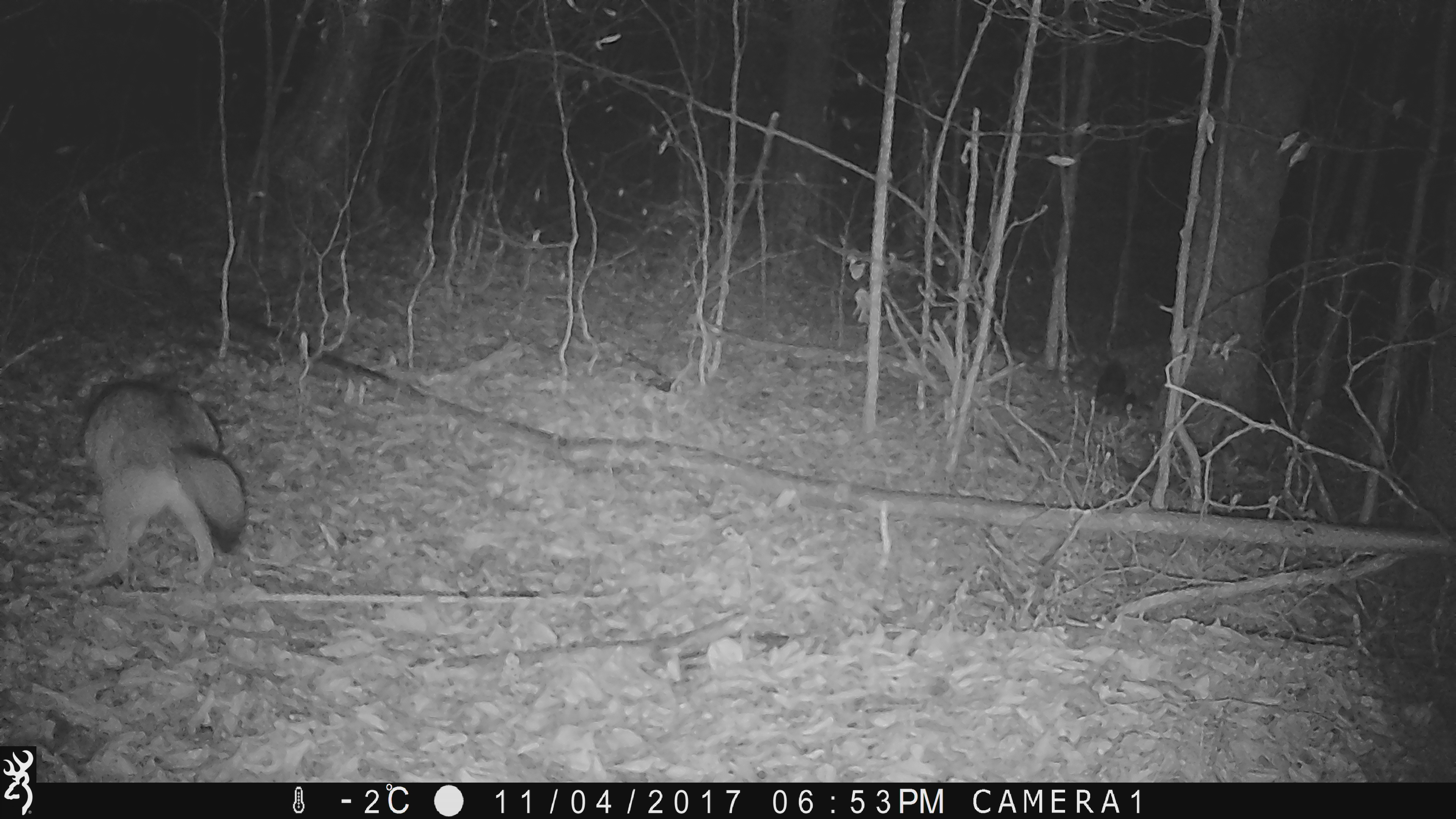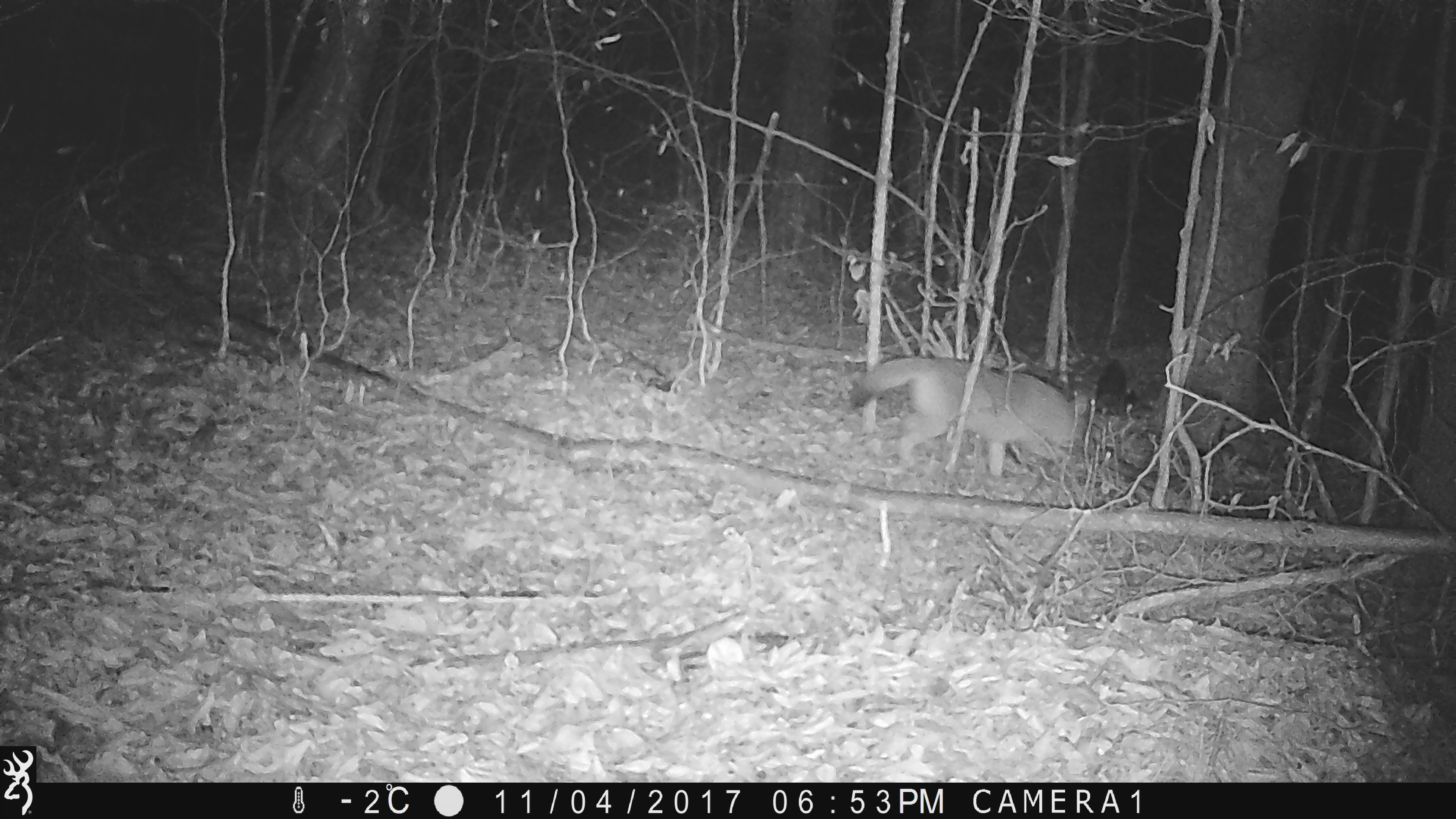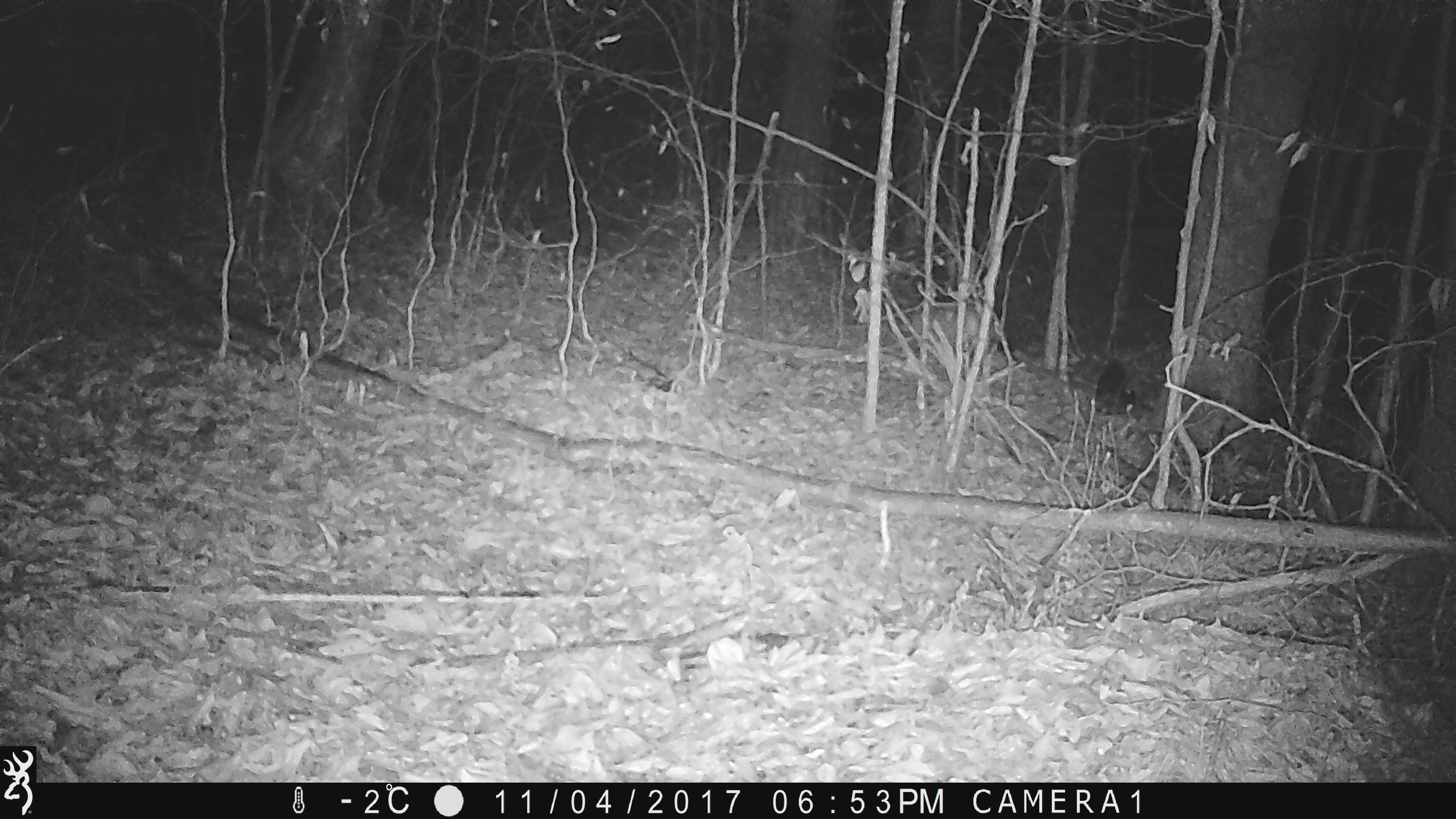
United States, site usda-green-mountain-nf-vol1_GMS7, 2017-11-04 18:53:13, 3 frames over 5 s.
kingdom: Animalia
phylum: Chordata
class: Mammalia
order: Carnivora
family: Canidae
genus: Canis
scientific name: Canis latrans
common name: coyote